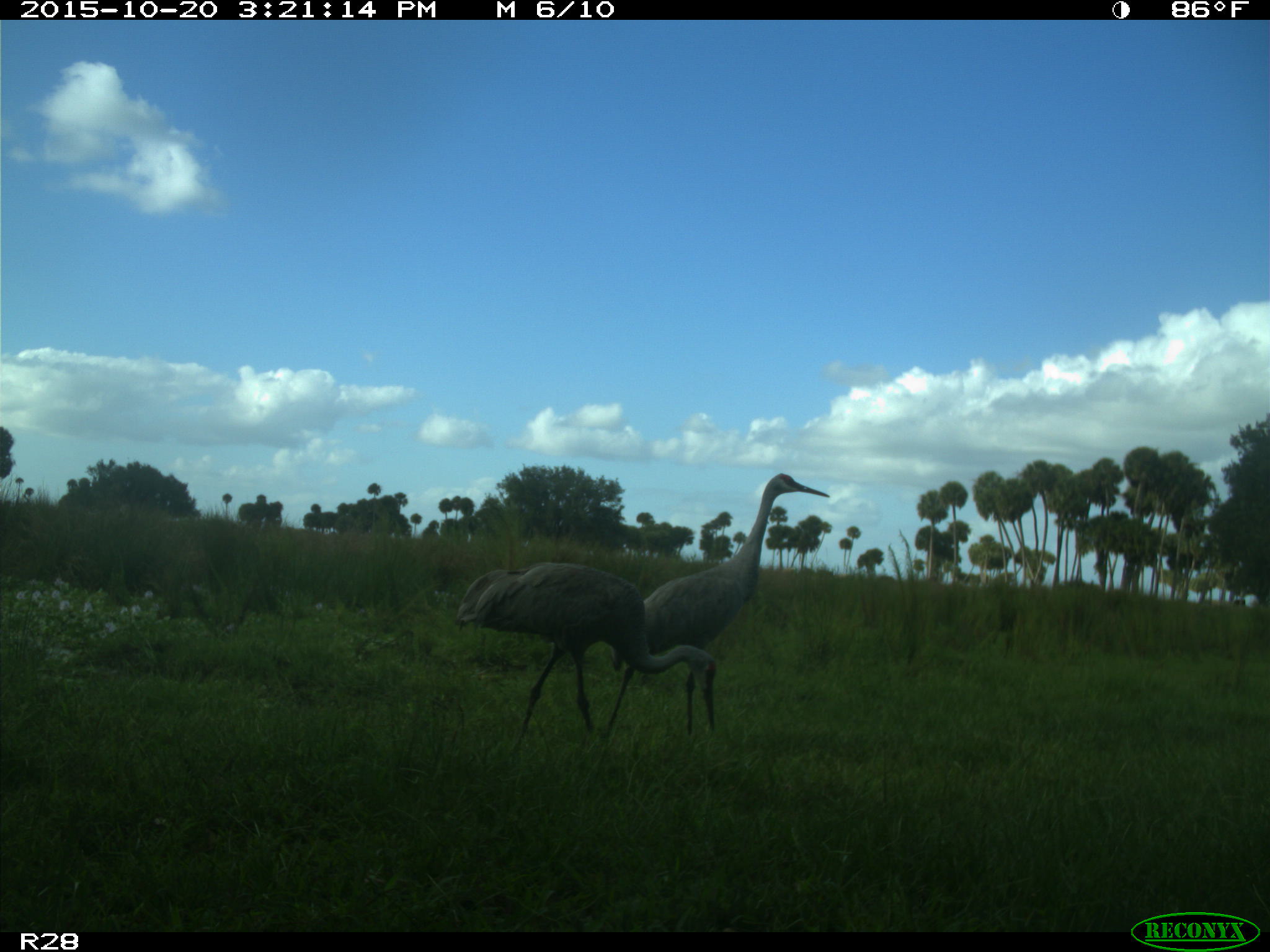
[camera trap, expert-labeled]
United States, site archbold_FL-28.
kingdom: Animalia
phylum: Chordata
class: Aves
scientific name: Aves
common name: birds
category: unidentified bird